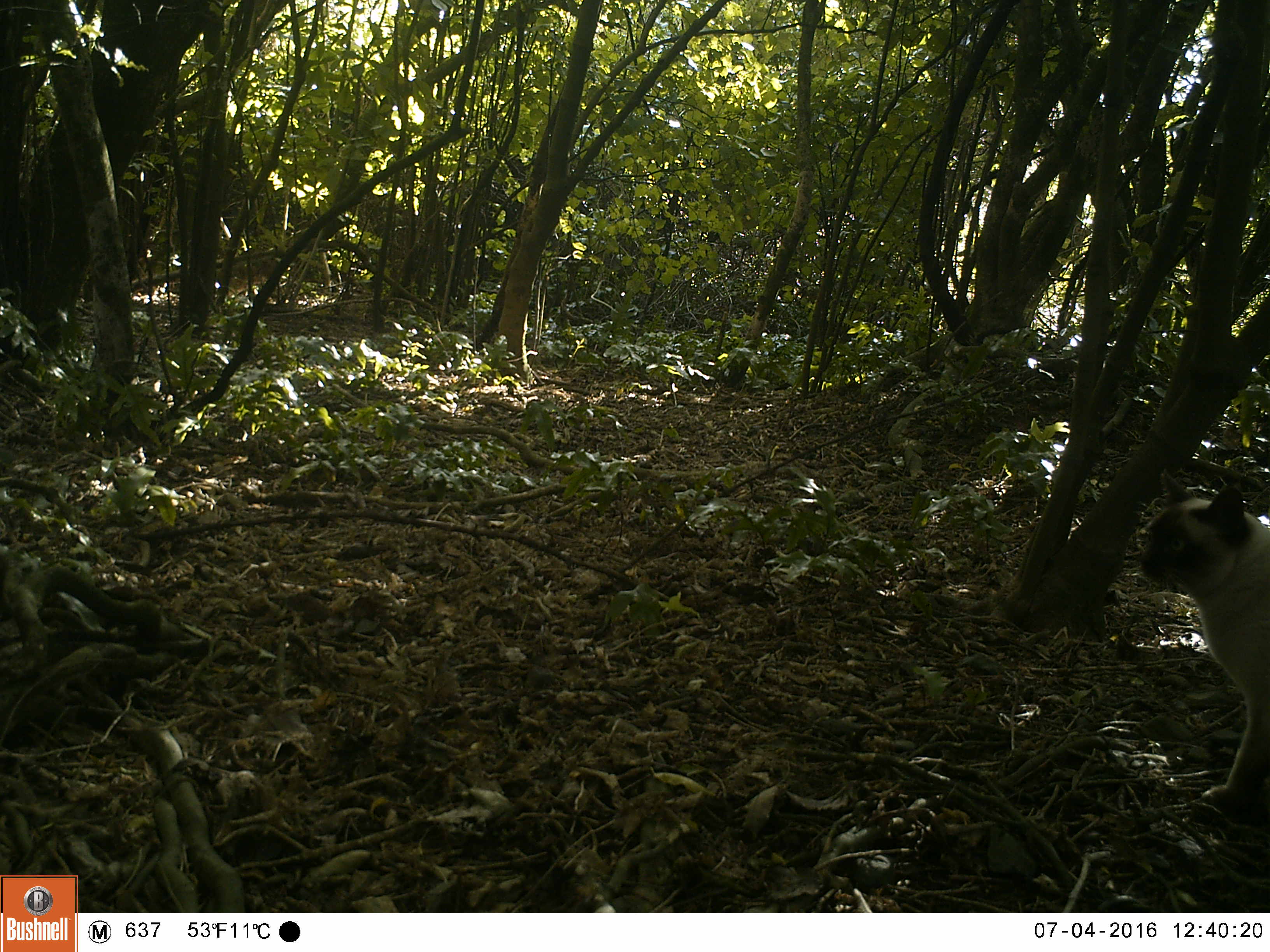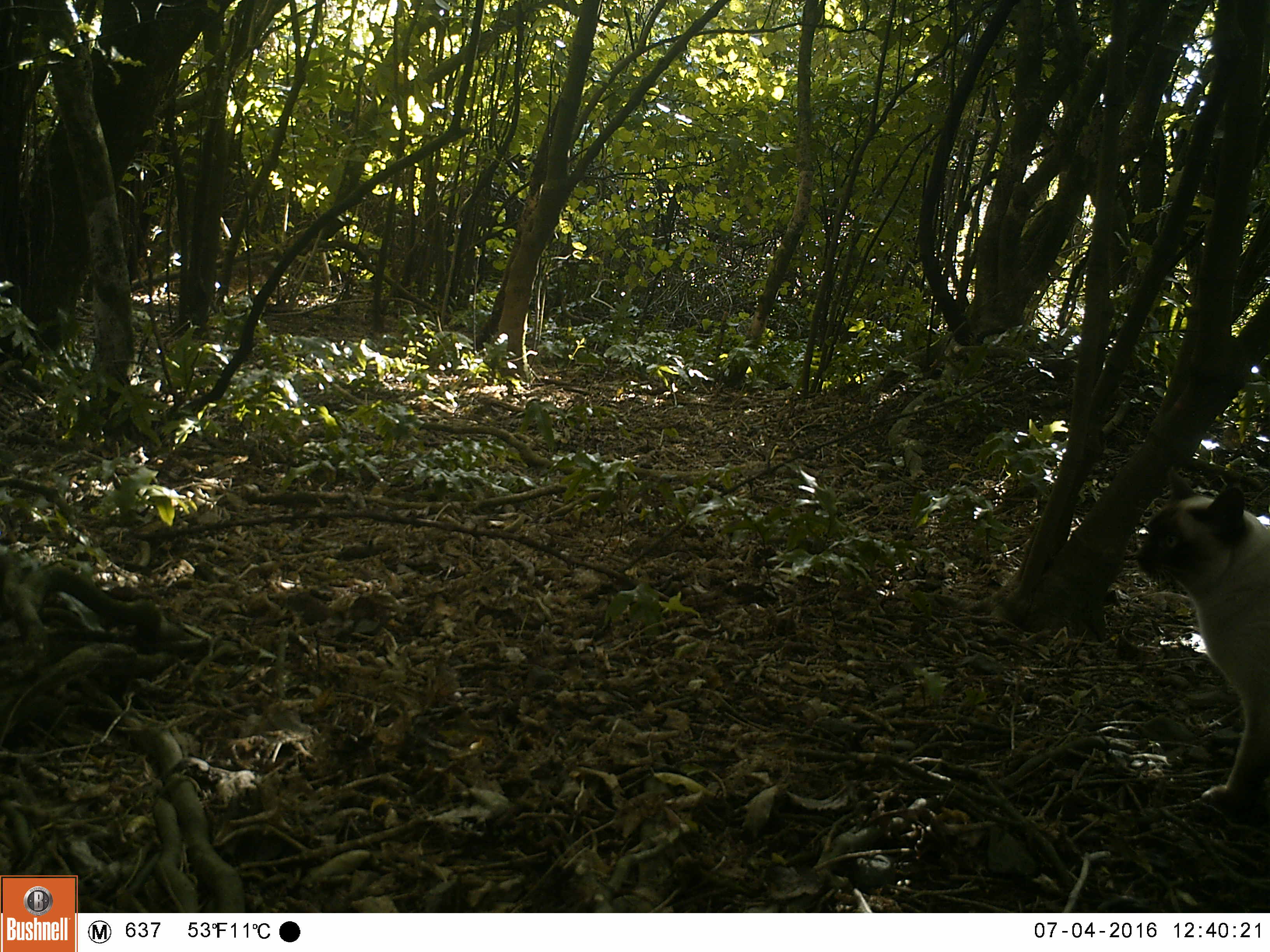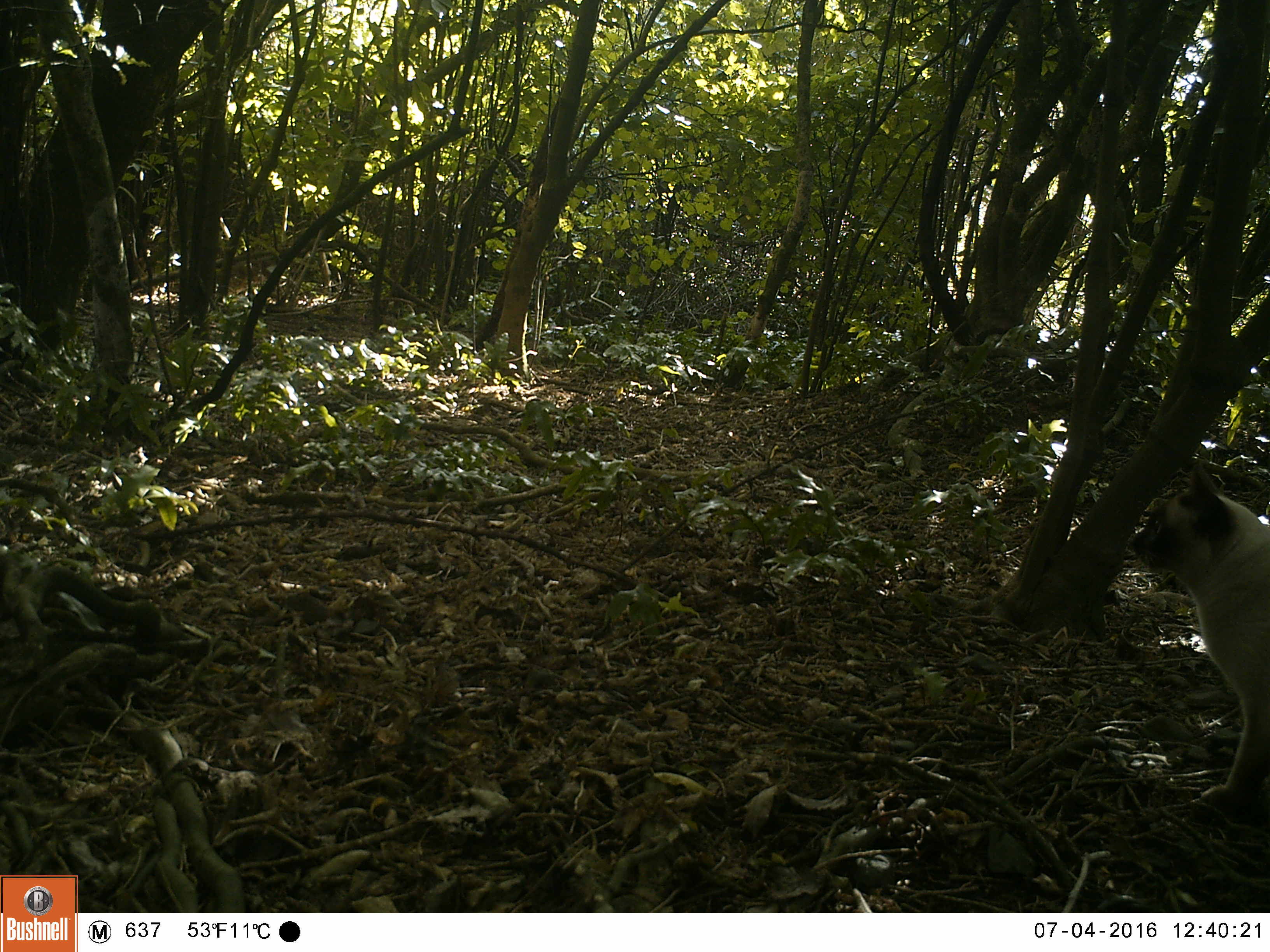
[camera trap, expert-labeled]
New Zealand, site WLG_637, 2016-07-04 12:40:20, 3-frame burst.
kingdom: Animalia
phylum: Chordata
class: Mammalia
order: Carnivora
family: Felidae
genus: Felis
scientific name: Felis catus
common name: domestic cat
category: cat